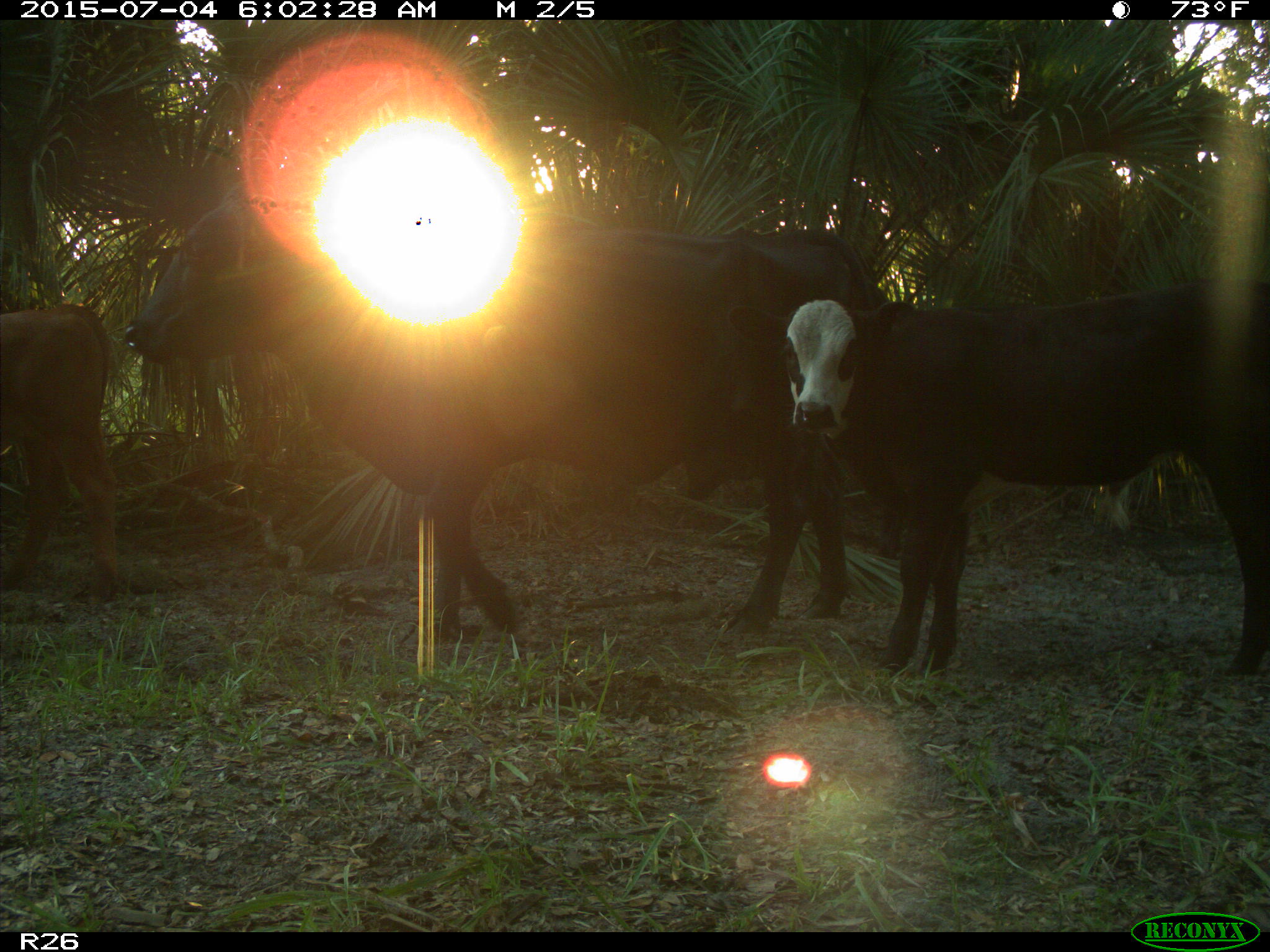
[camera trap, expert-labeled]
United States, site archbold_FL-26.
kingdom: Animalia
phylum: Chordata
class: Mammalia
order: Artiodactyla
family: Bovidae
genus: Bos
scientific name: Bos taurus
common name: domestic cow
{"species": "Bos taurus (domestic cow)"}